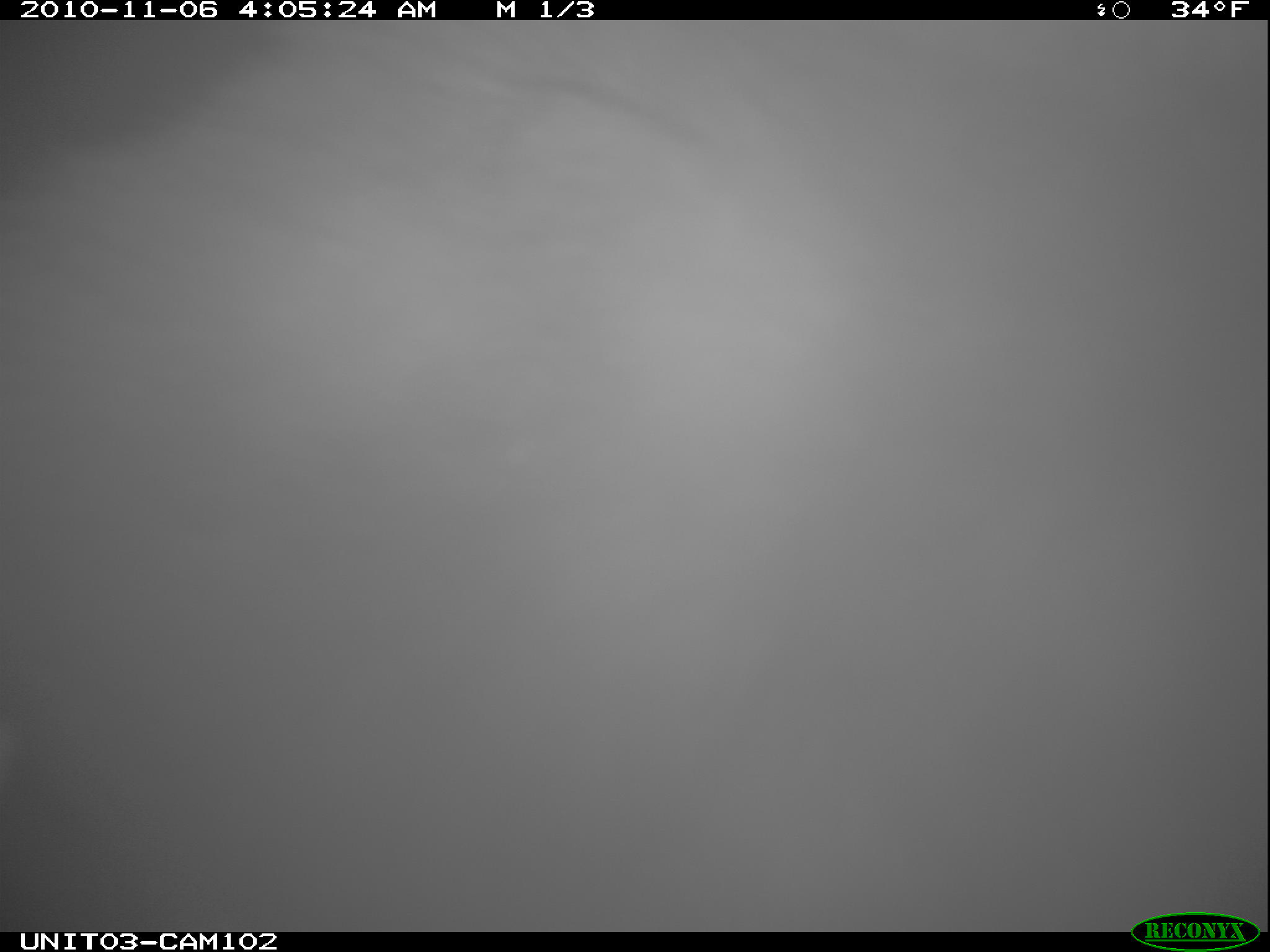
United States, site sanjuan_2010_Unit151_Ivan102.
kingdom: Animalia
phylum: Chordata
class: Mammalia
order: Carnivora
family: Ursidae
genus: Ursus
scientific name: Ursus americanus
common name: american black bear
Ursus americanus (american black bear).